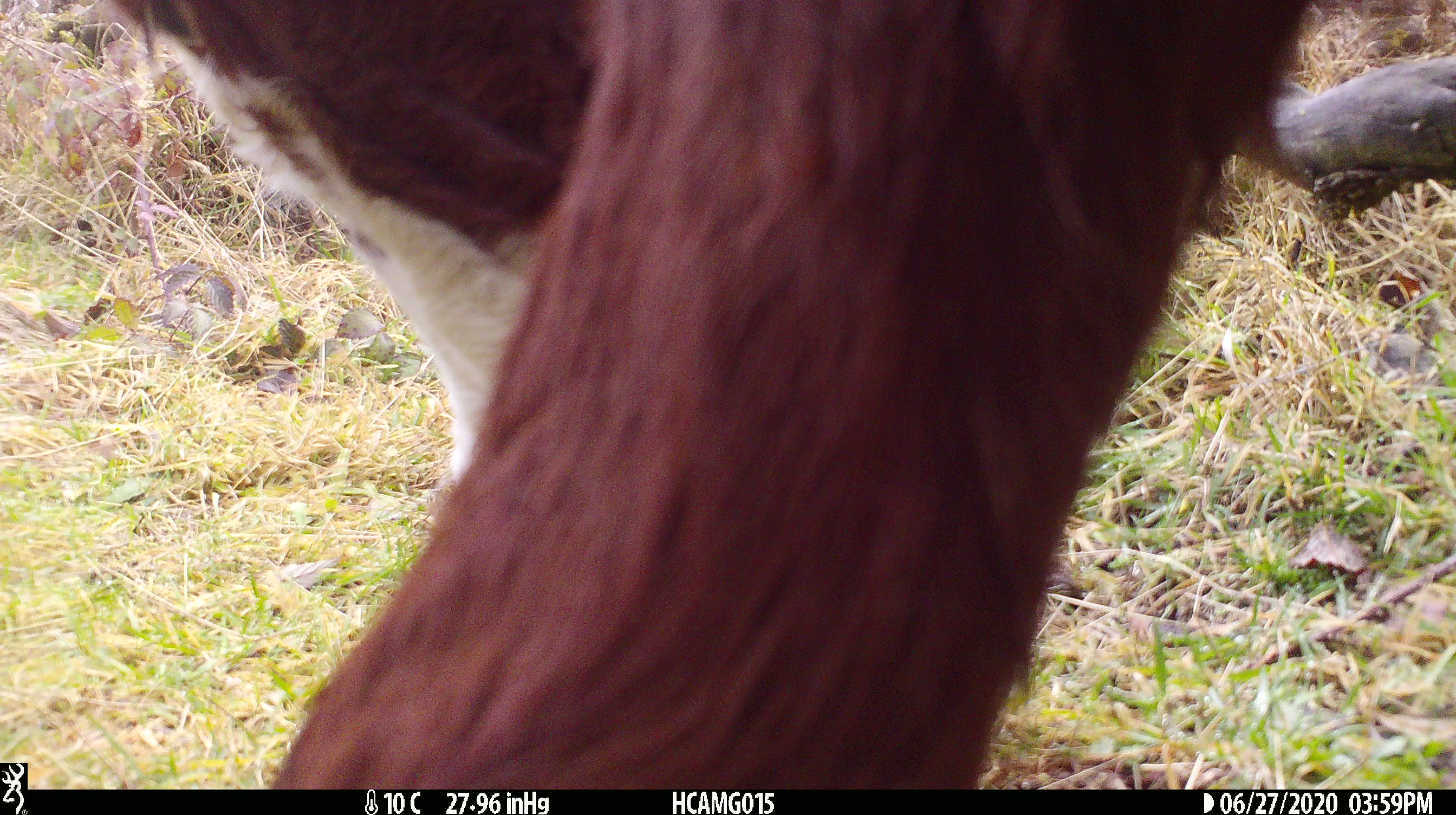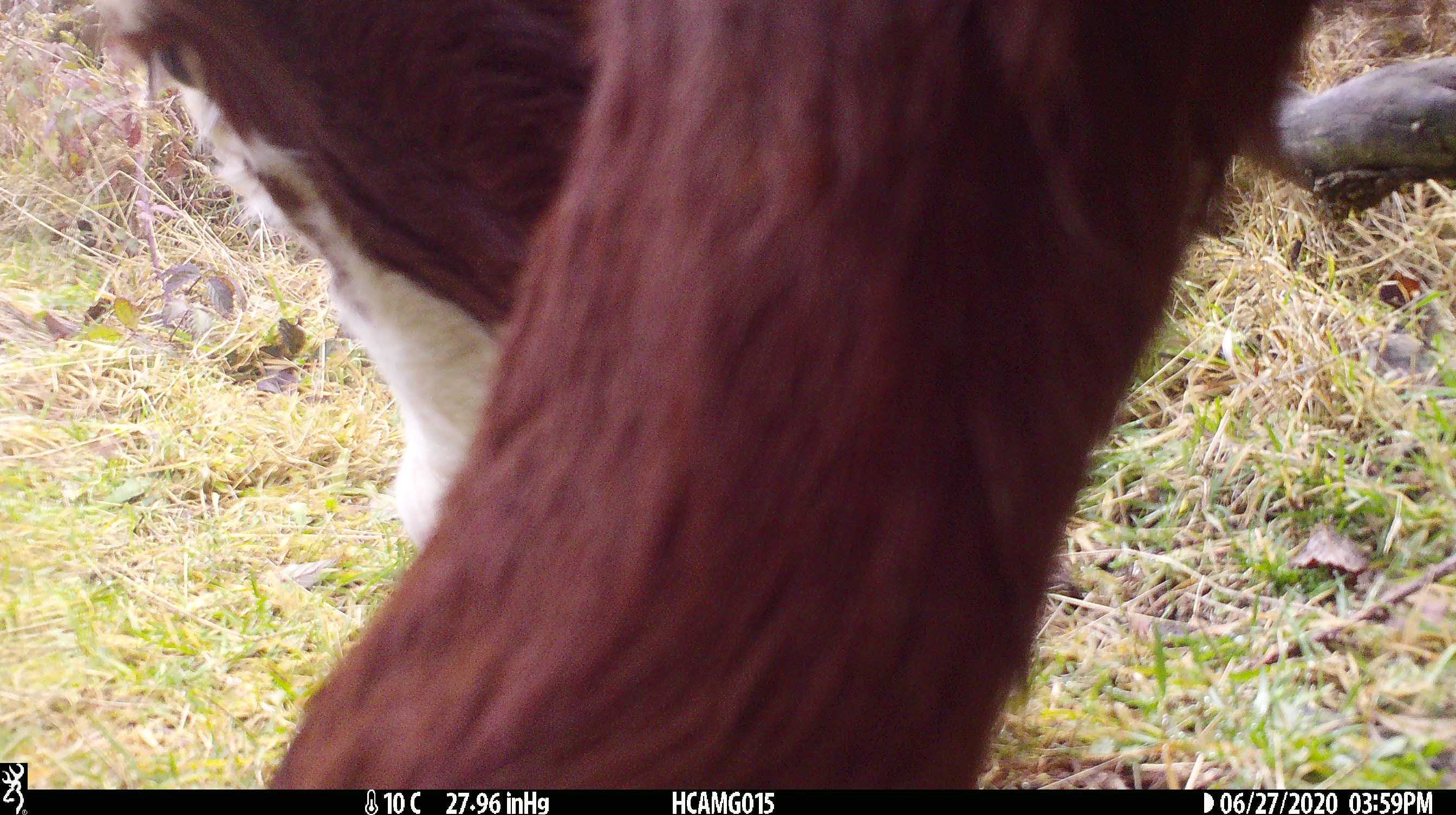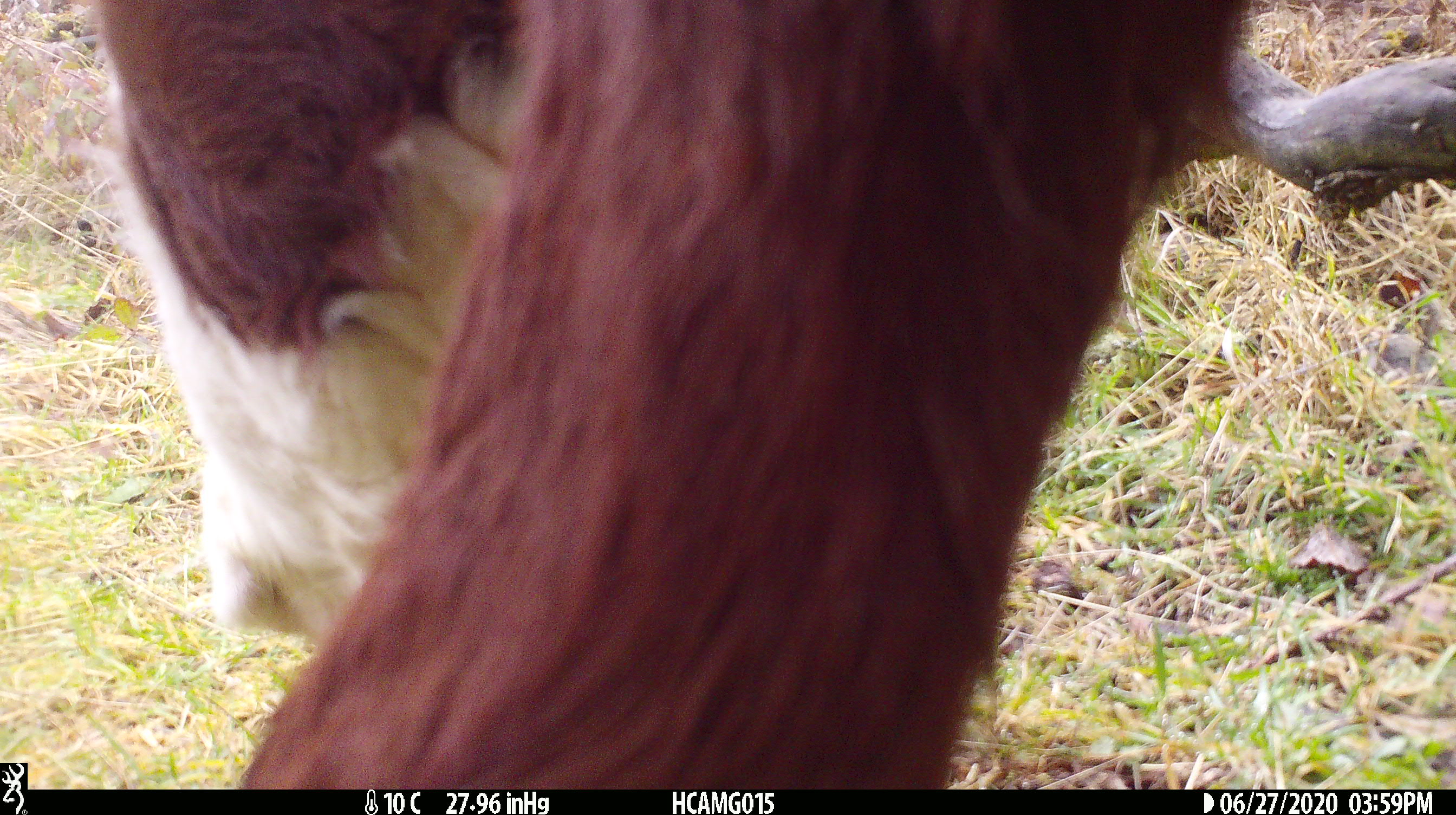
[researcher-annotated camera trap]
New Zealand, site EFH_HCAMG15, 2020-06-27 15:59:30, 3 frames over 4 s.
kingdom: Animalia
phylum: Chordata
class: Mammalia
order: Artiodactyla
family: Bovidae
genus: Bos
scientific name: Bos taurus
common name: domestic cow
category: cow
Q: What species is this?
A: Cow (domestic cow) (Bos taurus).